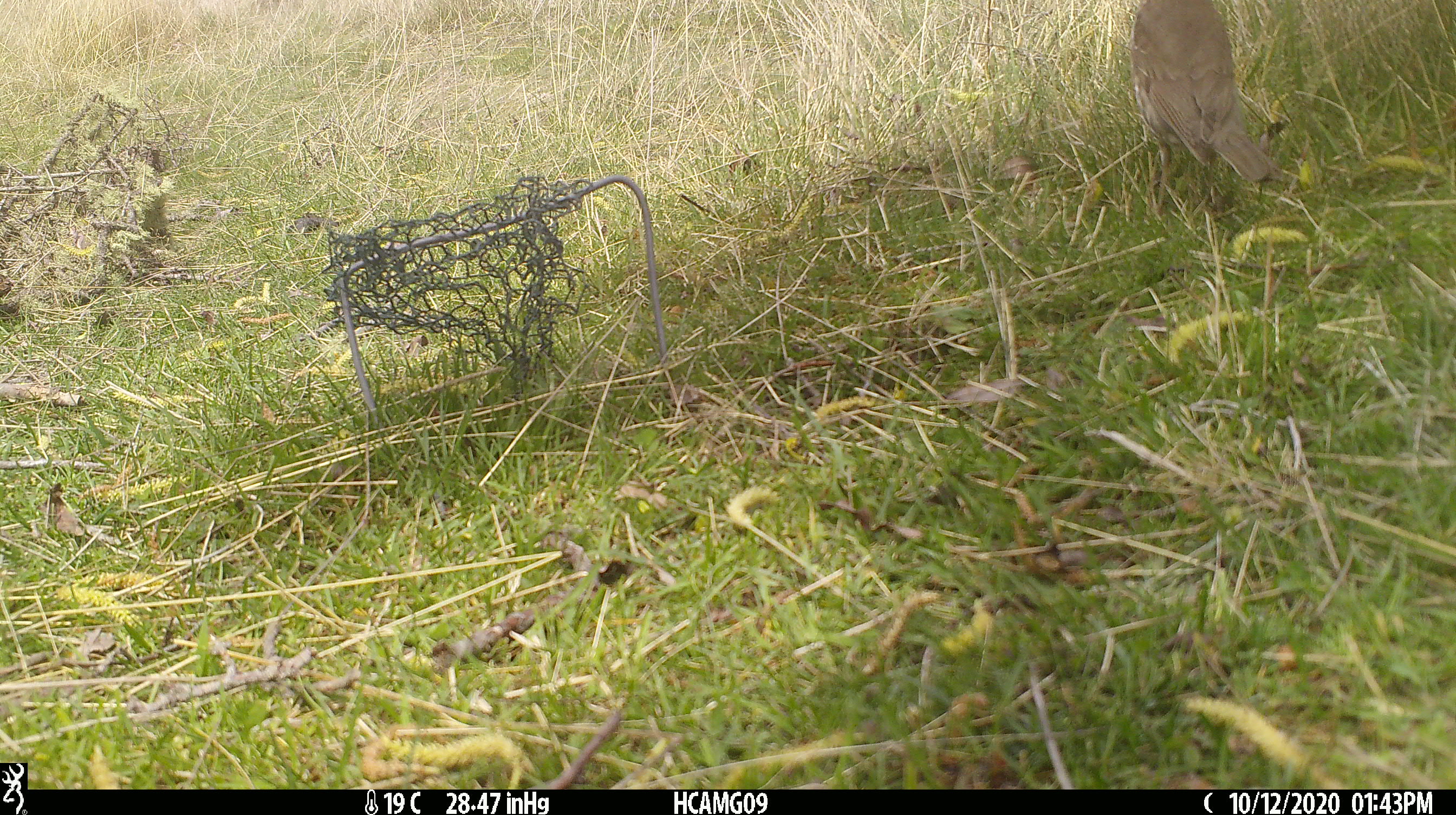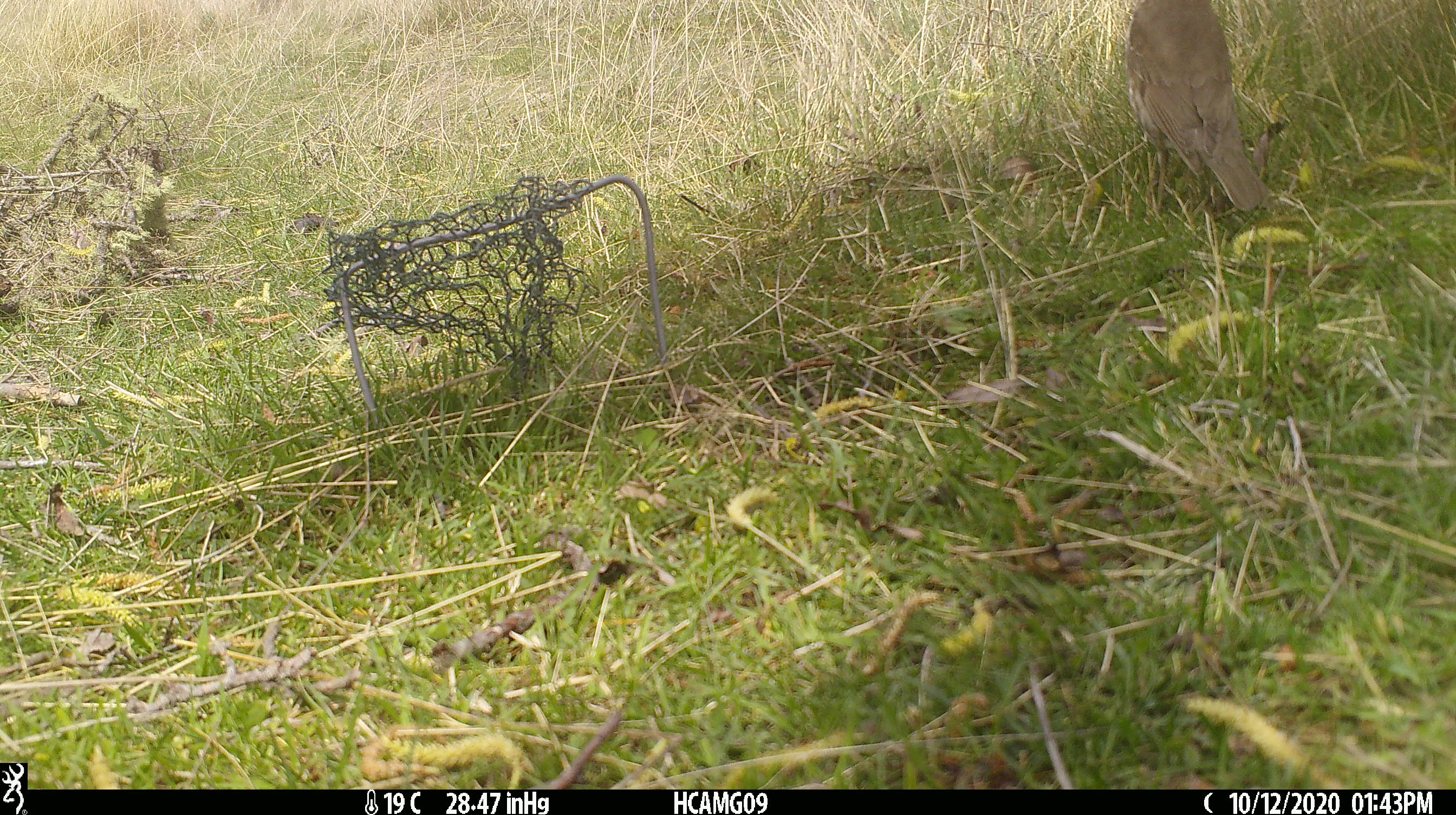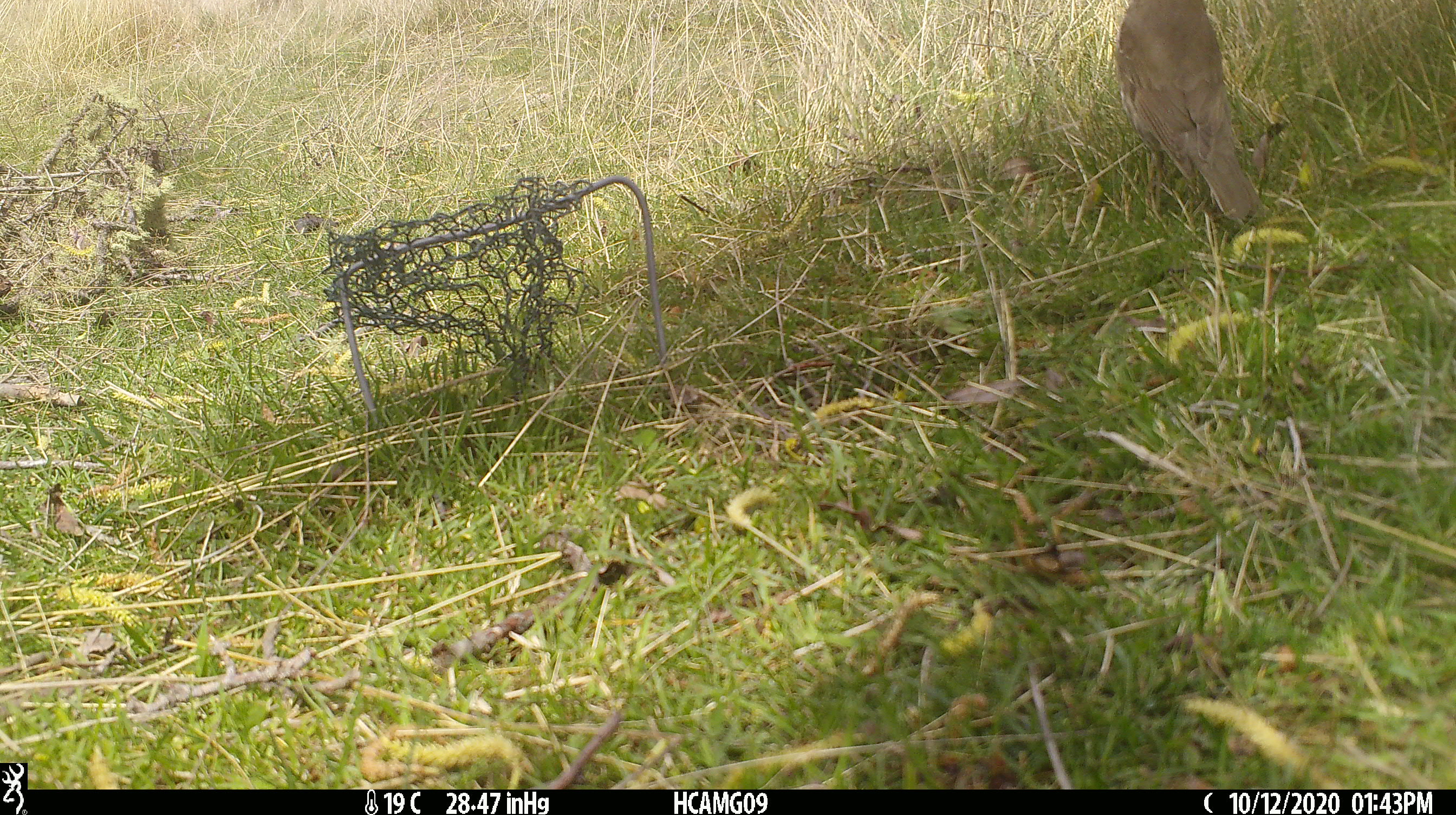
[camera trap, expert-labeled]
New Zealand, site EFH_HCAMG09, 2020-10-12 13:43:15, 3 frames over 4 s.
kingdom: Animalia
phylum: Chordata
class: Aves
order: Passeriformes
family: Turdidae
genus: Turdus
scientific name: Turdus philomelos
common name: song thrush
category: thrush